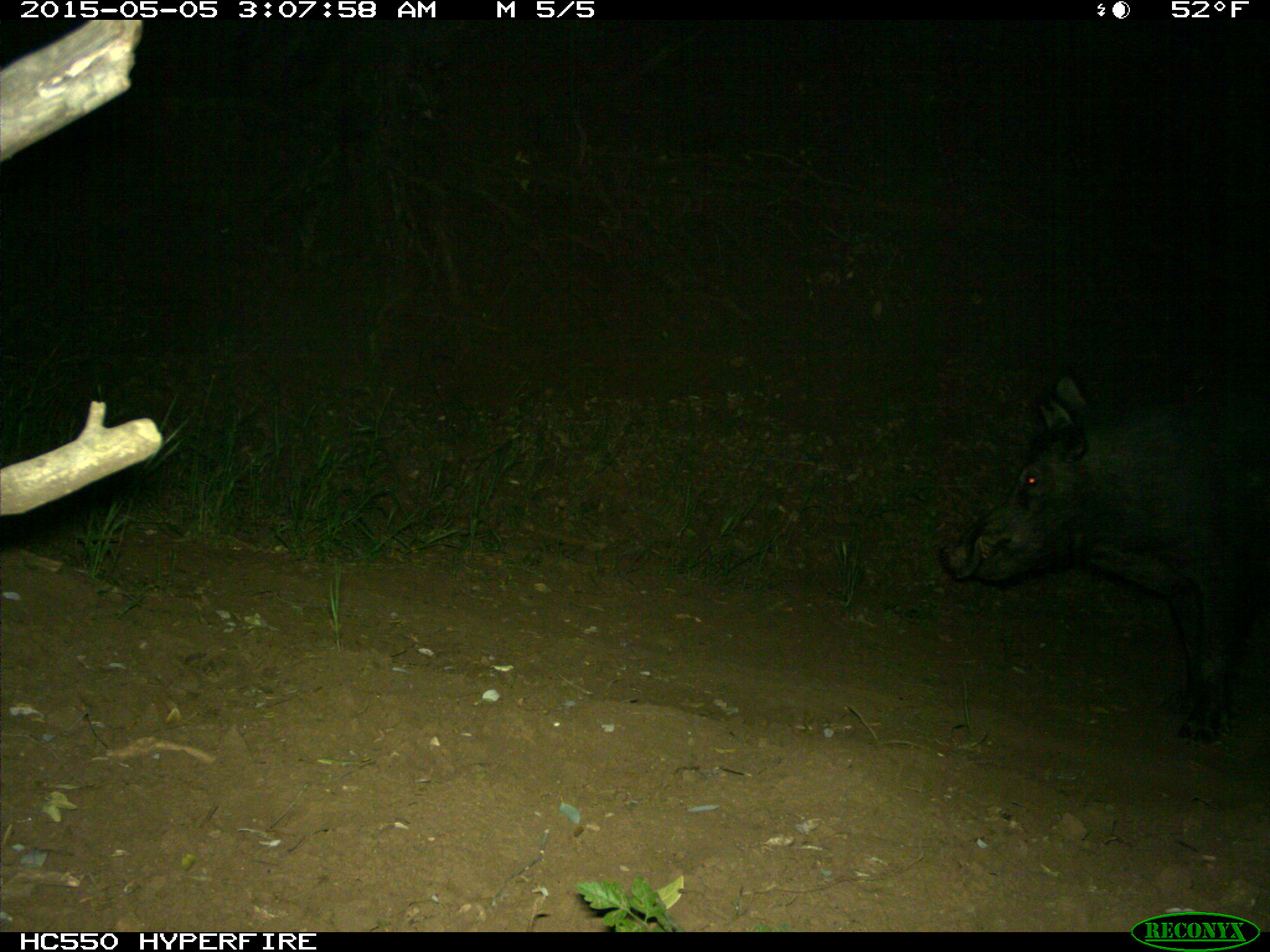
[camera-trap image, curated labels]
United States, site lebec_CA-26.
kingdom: Animalia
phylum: Chordata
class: Mammalia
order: Artiodactyla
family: Suidae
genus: Sus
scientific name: Sus scrofa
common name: wild boar